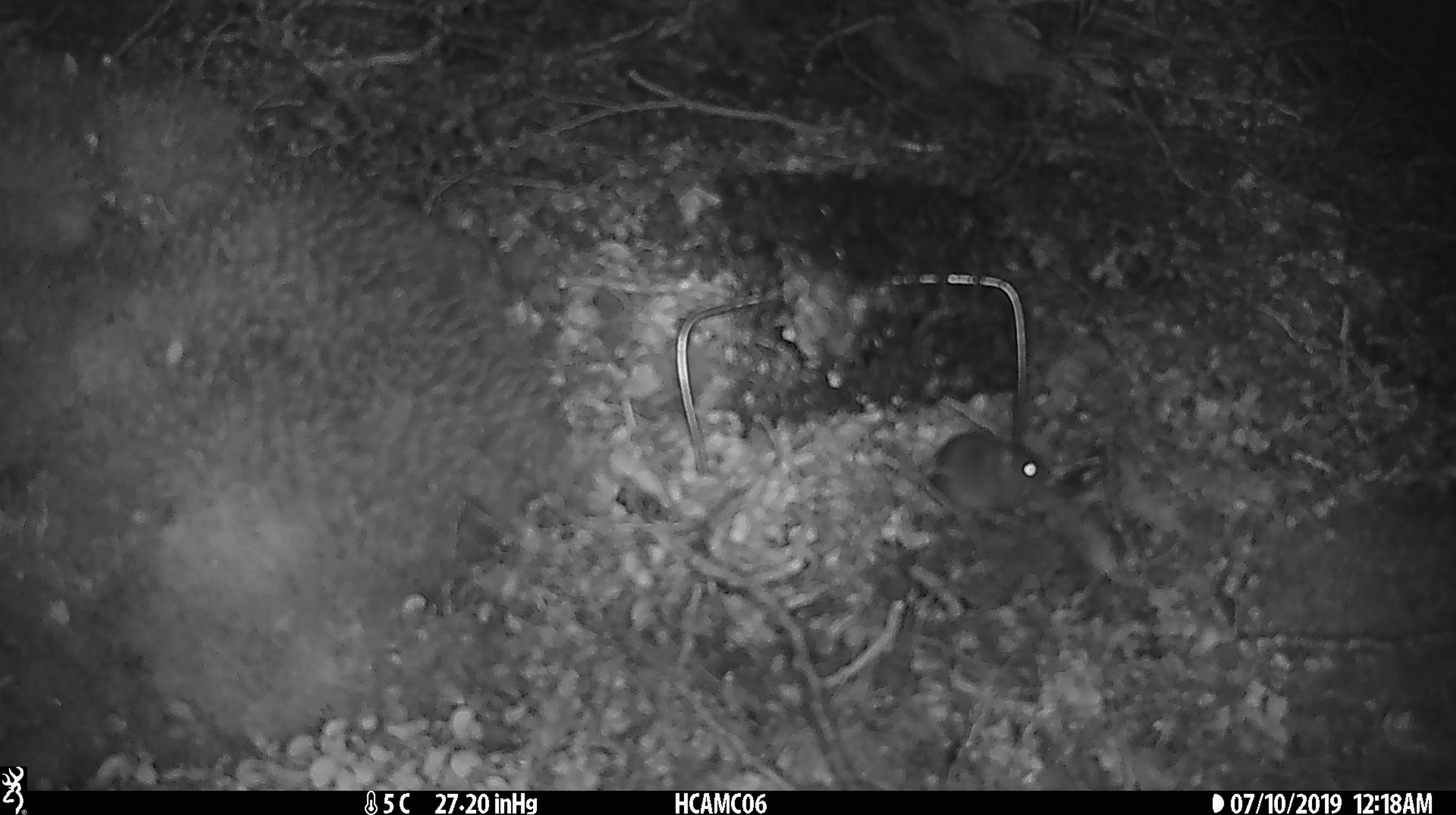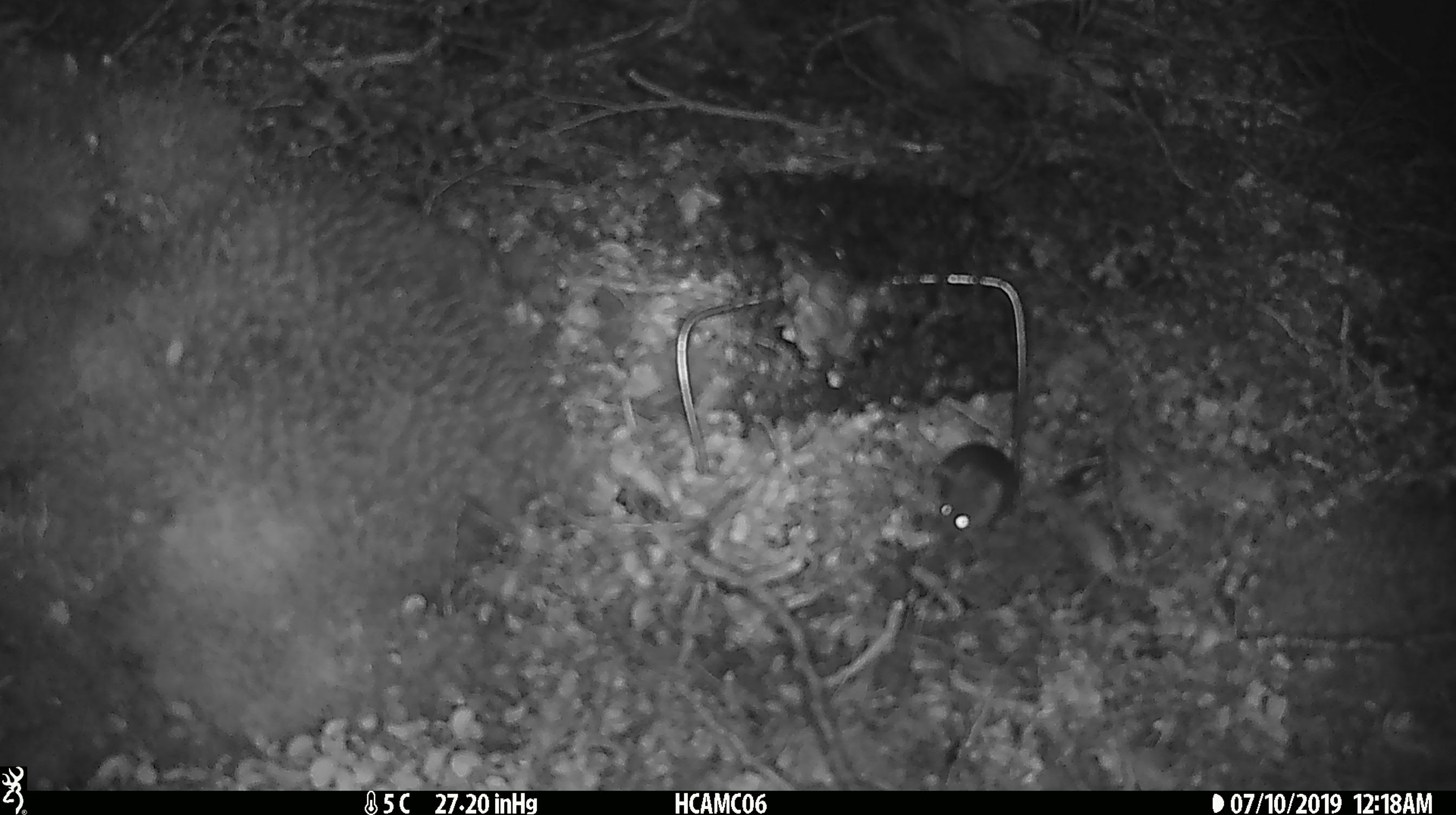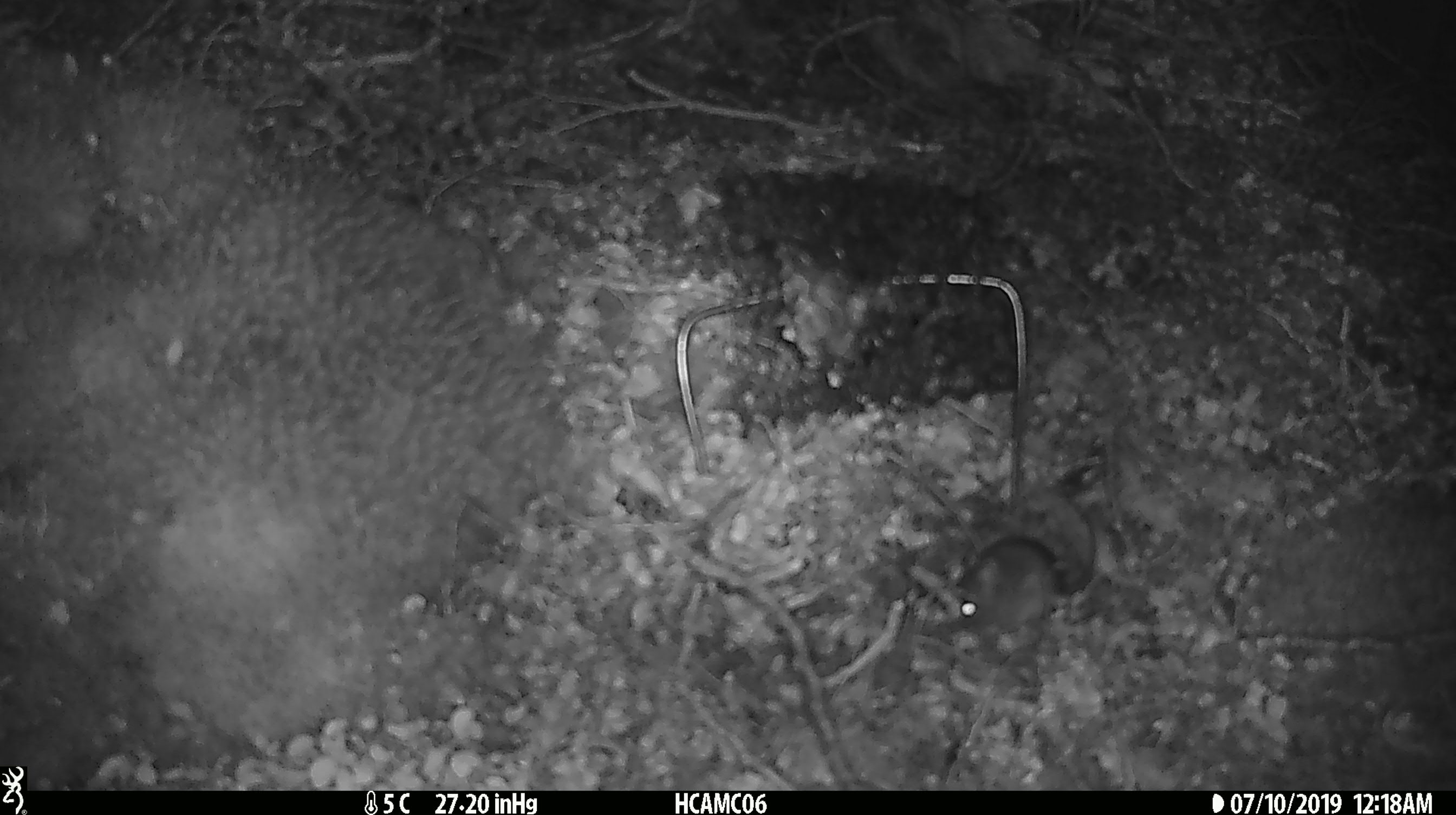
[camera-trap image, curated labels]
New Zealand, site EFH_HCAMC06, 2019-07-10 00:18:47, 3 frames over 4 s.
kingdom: Animalia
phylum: Chordata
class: Mammalia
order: Rodentia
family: Muridae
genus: Mus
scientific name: Mus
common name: mouse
Mouse (Mus).